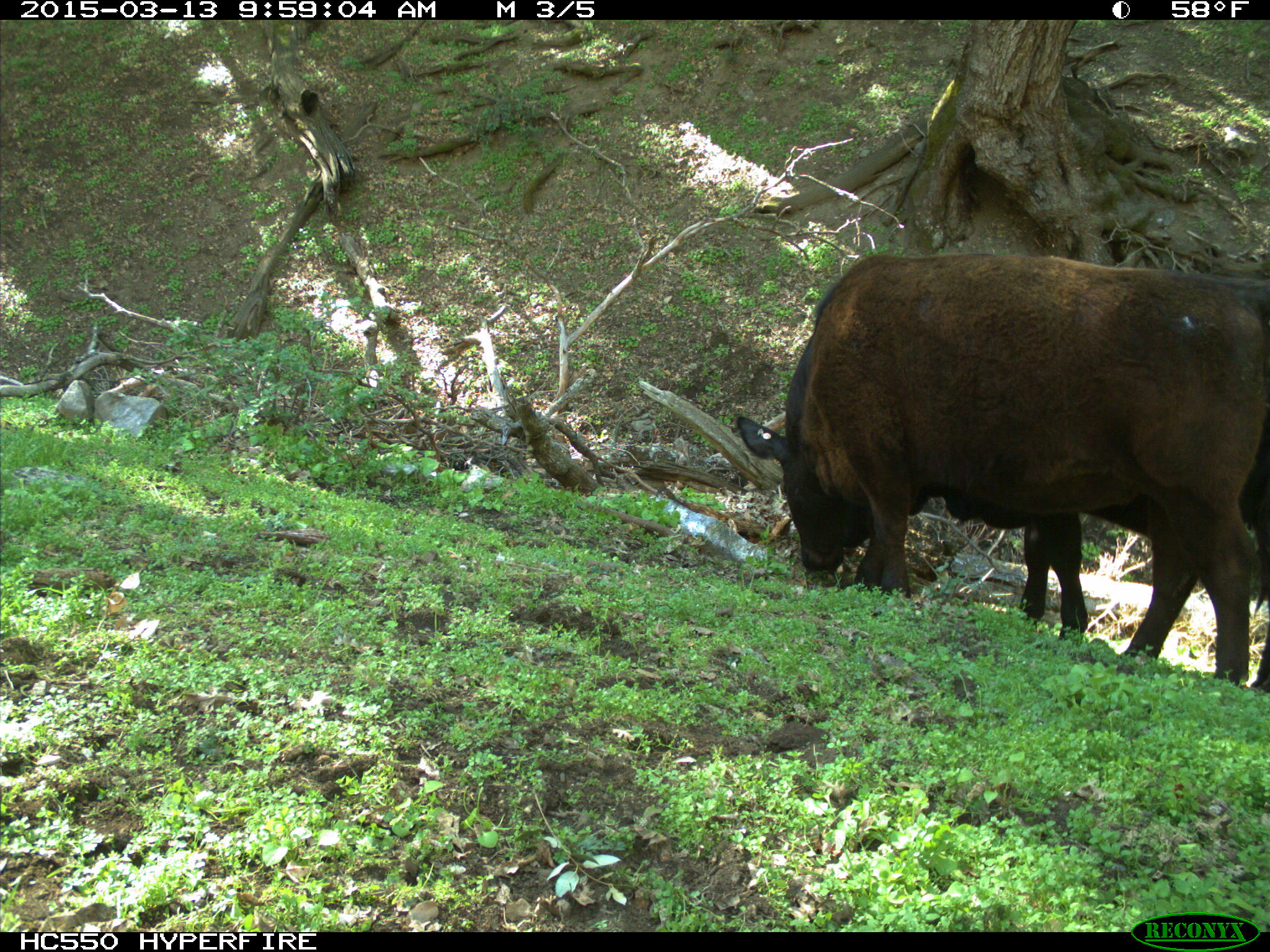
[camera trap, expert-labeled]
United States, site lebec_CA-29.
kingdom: Animalia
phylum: Chordata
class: Mammalia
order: Artiodactyla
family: Bovidae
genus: Bos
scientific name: Bos taurus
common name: domestic cow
Bos taurus (domestic cow).